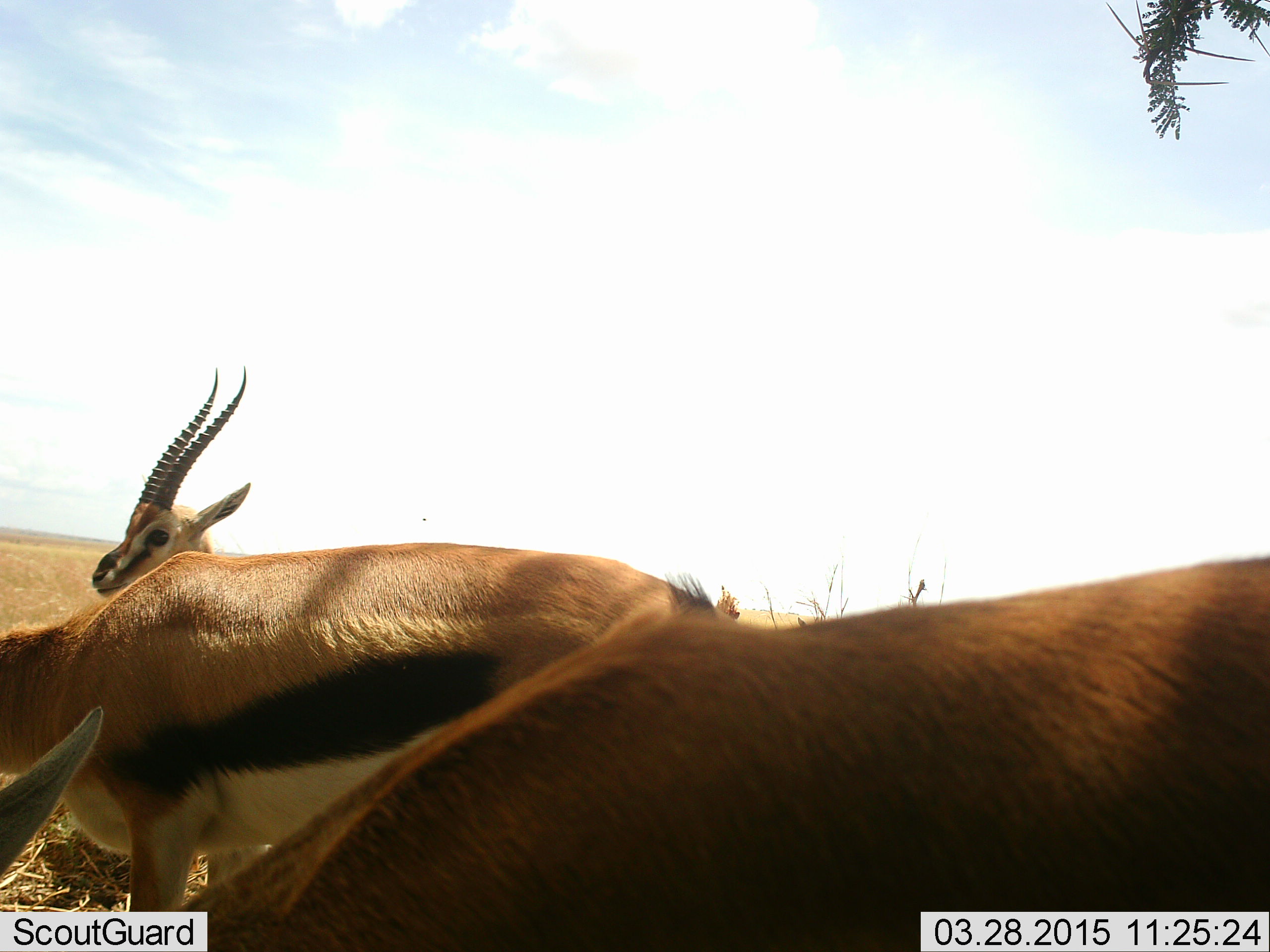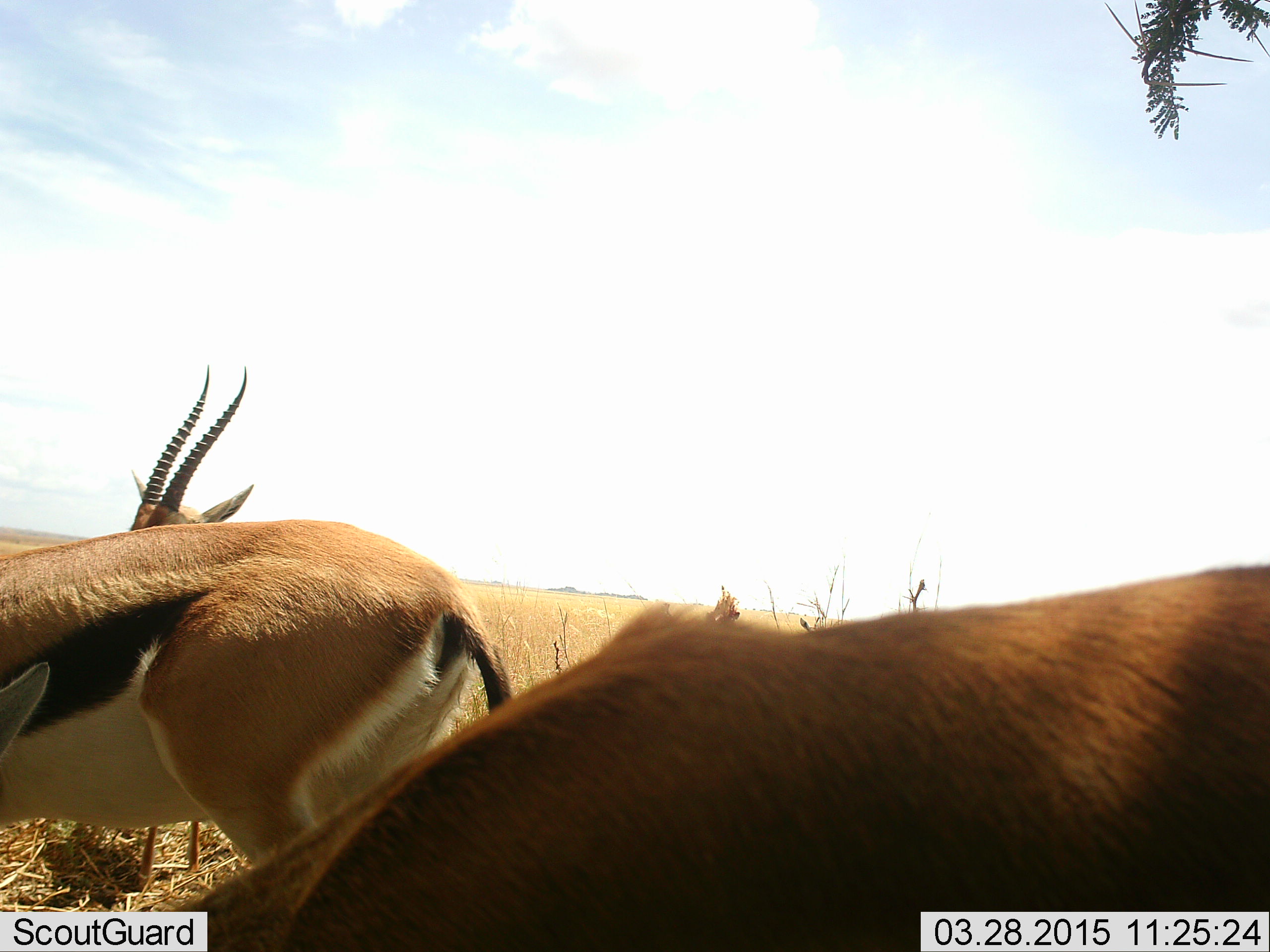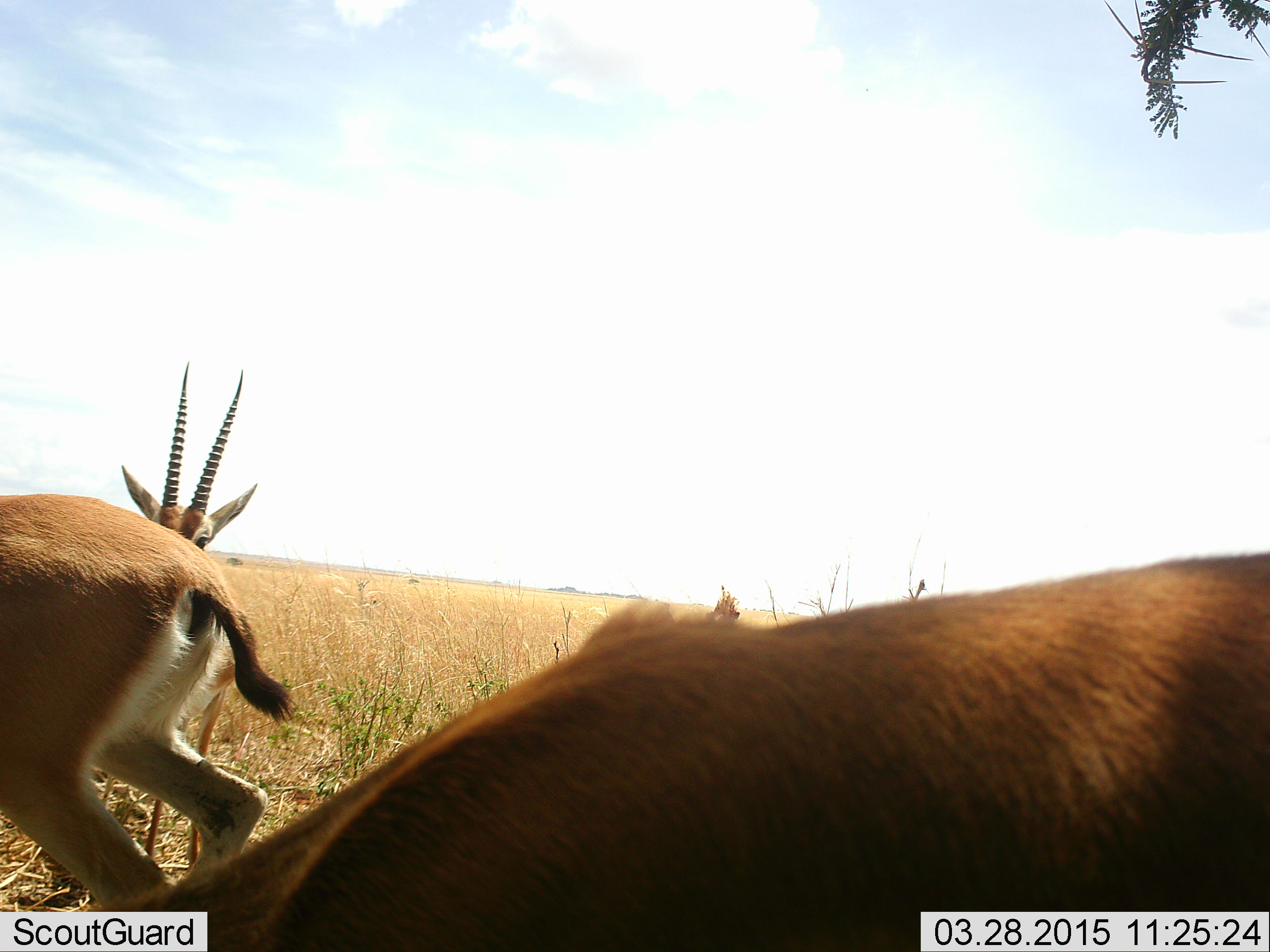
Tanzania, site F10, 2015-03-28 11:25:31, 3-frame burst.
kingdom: Animalia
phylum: Chordata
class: Mammalia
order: Artiodactyla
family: Bovidae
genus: Eudorcas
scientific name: Eudorcas thomsonii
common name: thomson's gazelle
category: gazellethomsons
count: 3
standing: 100%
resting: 0%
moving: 40%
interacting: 0%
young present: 0%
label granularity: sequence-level